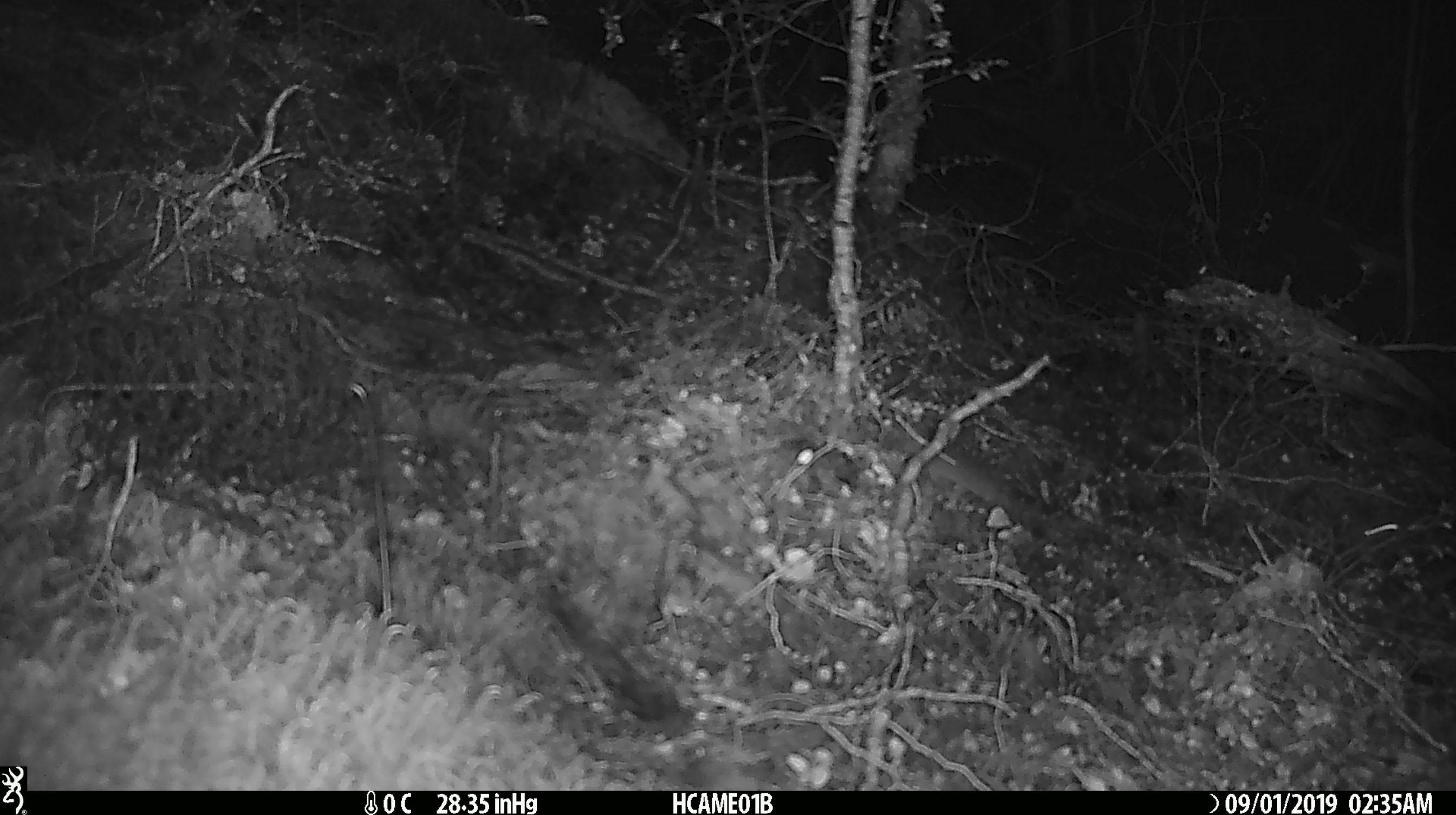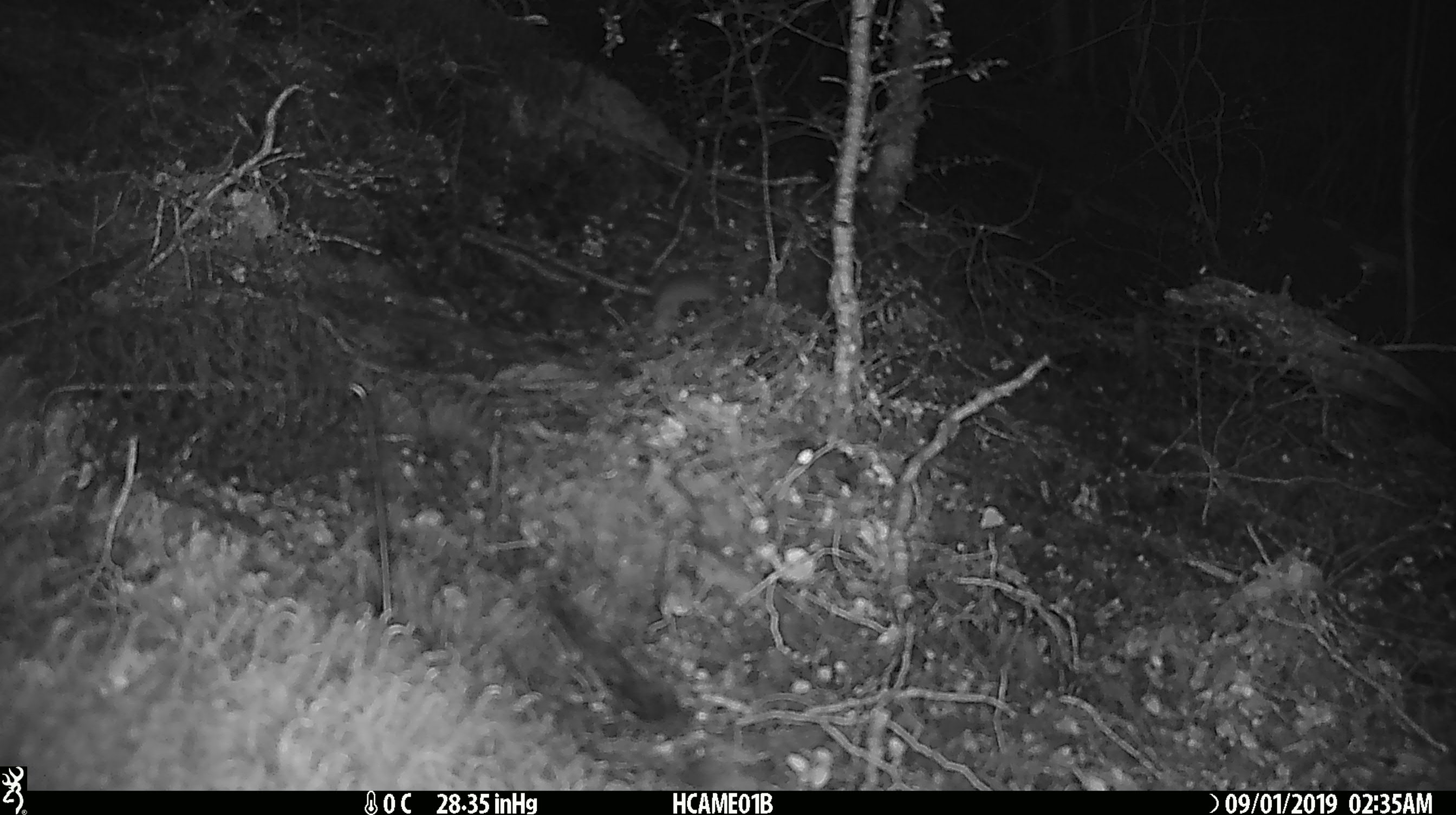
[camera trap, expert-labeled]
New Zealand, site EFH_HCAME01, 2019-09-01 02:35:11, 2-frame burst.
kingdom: Animalia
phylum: Chordata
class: Mammalia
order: Rodentia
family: Muridae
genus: Mus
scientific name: Mus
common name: mouse